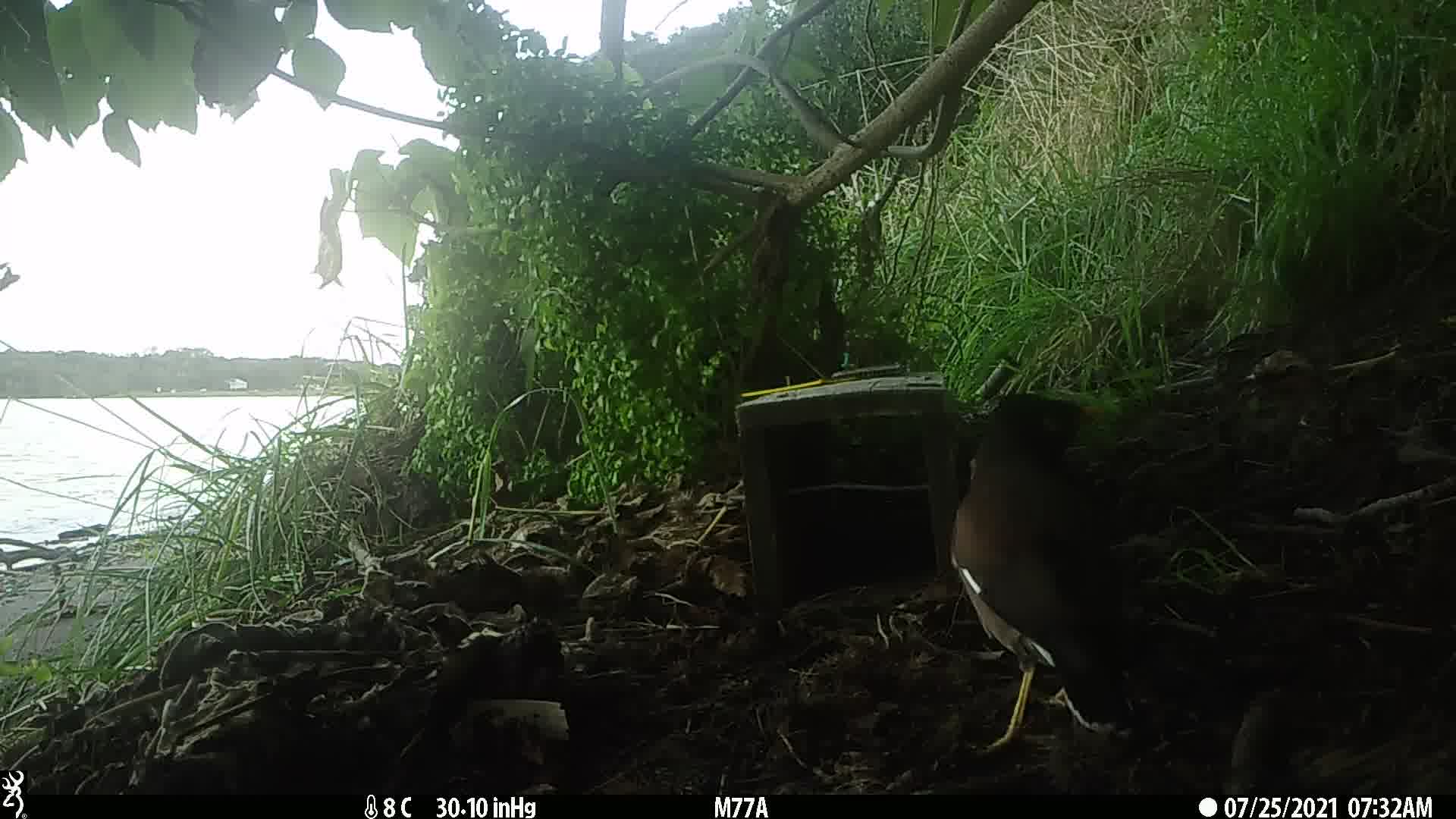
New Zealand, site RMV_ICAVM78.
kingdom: Animalia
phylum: Chordata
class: Aves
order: Passeriformes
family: Sturnidae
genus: Acridotheres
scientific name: Acridotheres tristis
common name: common myna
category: myna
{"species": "myna (common myna) (Acridotheres tristis)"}